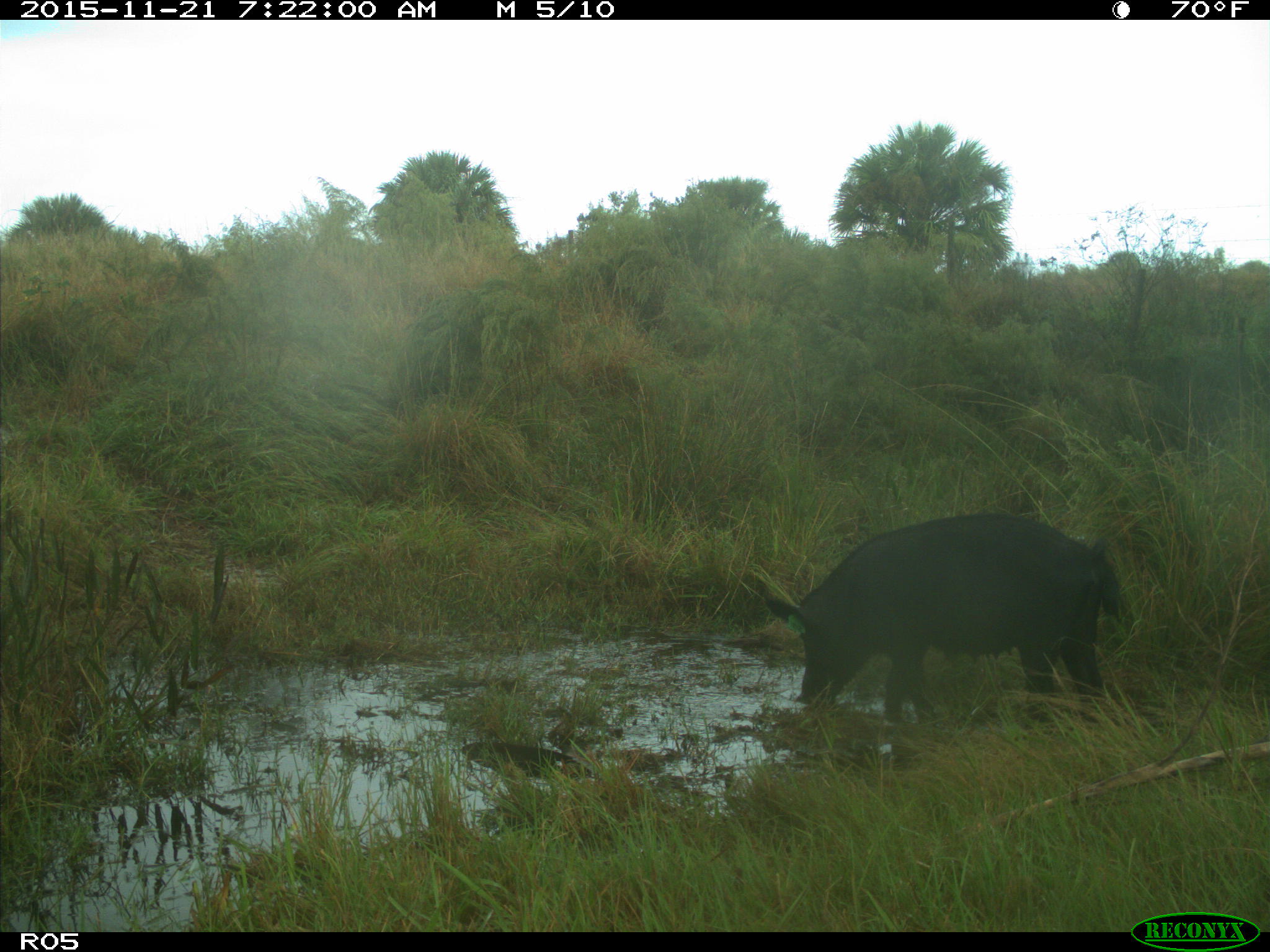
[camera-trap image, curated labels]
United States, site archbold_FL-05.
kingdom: Animalia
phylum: Chordata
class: Mammalia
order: Artiodactyla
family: Suidae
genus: Sus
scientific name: Sus scrofa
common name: wild boar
Sus scrofa (wild boar).